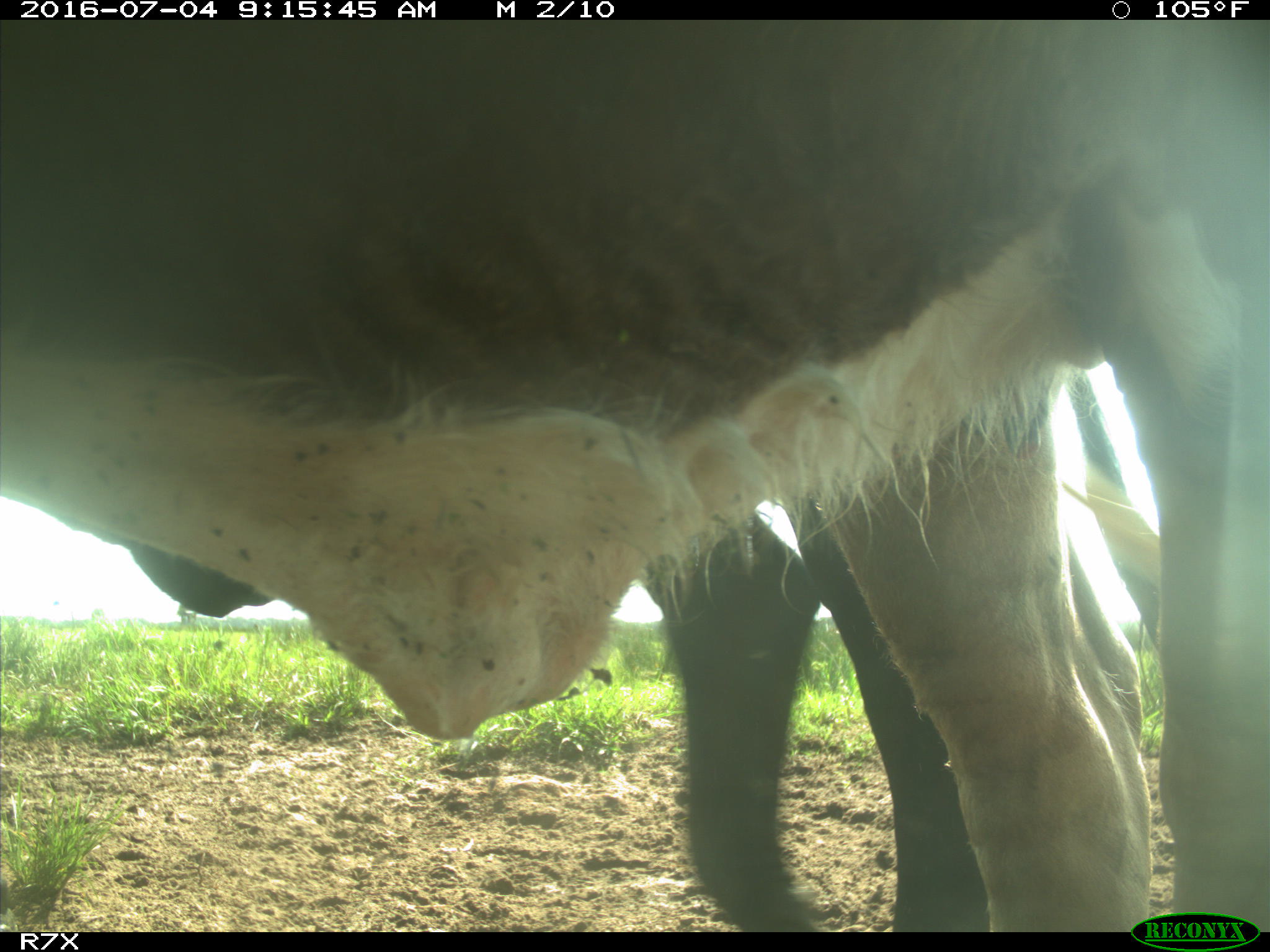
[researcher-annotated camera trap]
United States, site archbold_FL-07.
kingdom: Animalia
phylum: Chordata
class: Mammalia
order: Artiodactyla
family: Bovidae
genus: Bos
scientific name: Bos taurus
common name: domestic cow